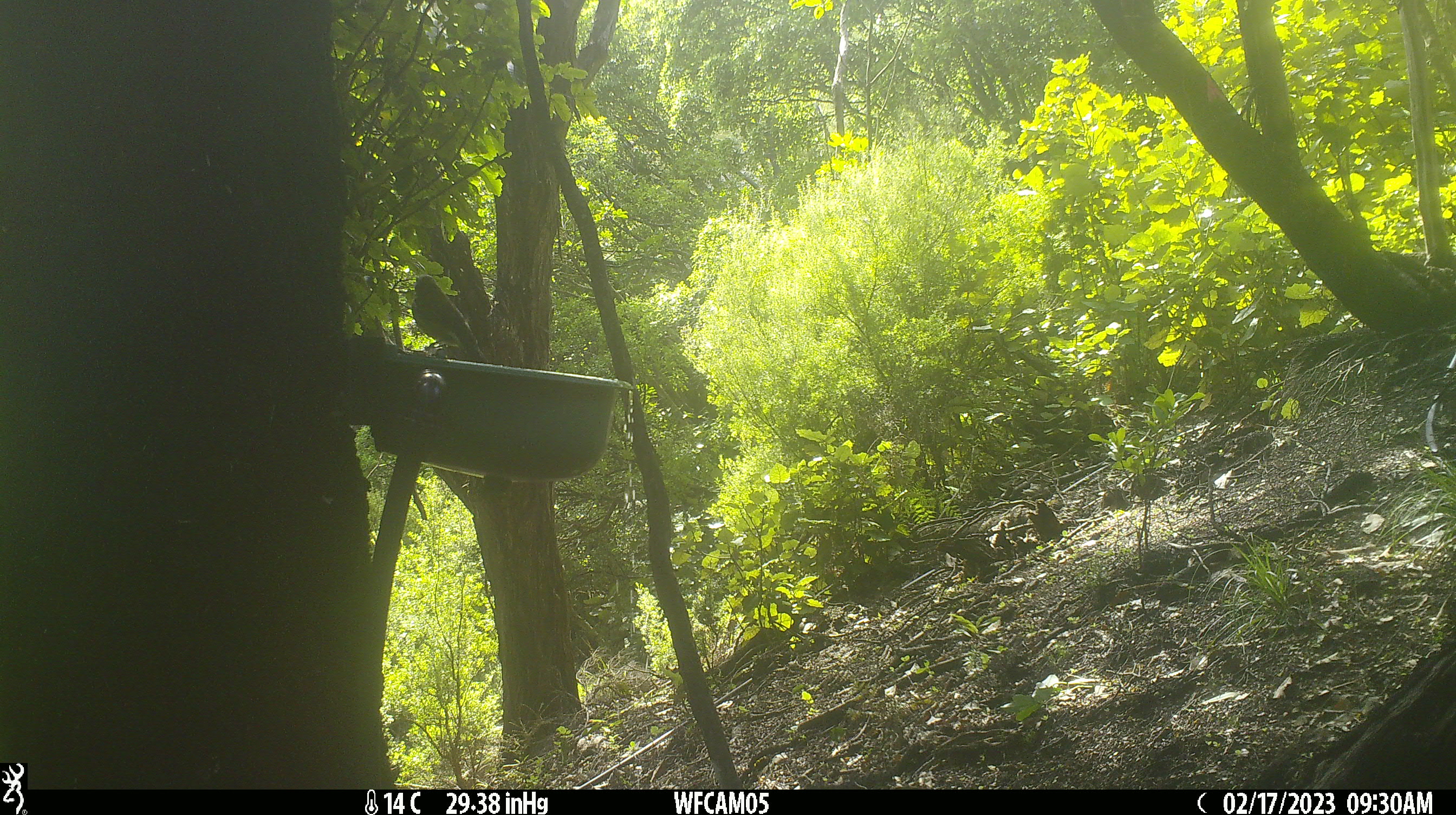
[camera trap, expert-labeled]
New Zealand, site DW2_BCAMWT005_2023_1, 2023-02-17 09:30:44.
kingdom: Animalia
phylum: Chordata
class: Aves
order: Passeriformes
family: Meliphagidae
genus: Anthornis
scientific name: Anthornis melanura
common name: new zealand bellbird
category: bellbird